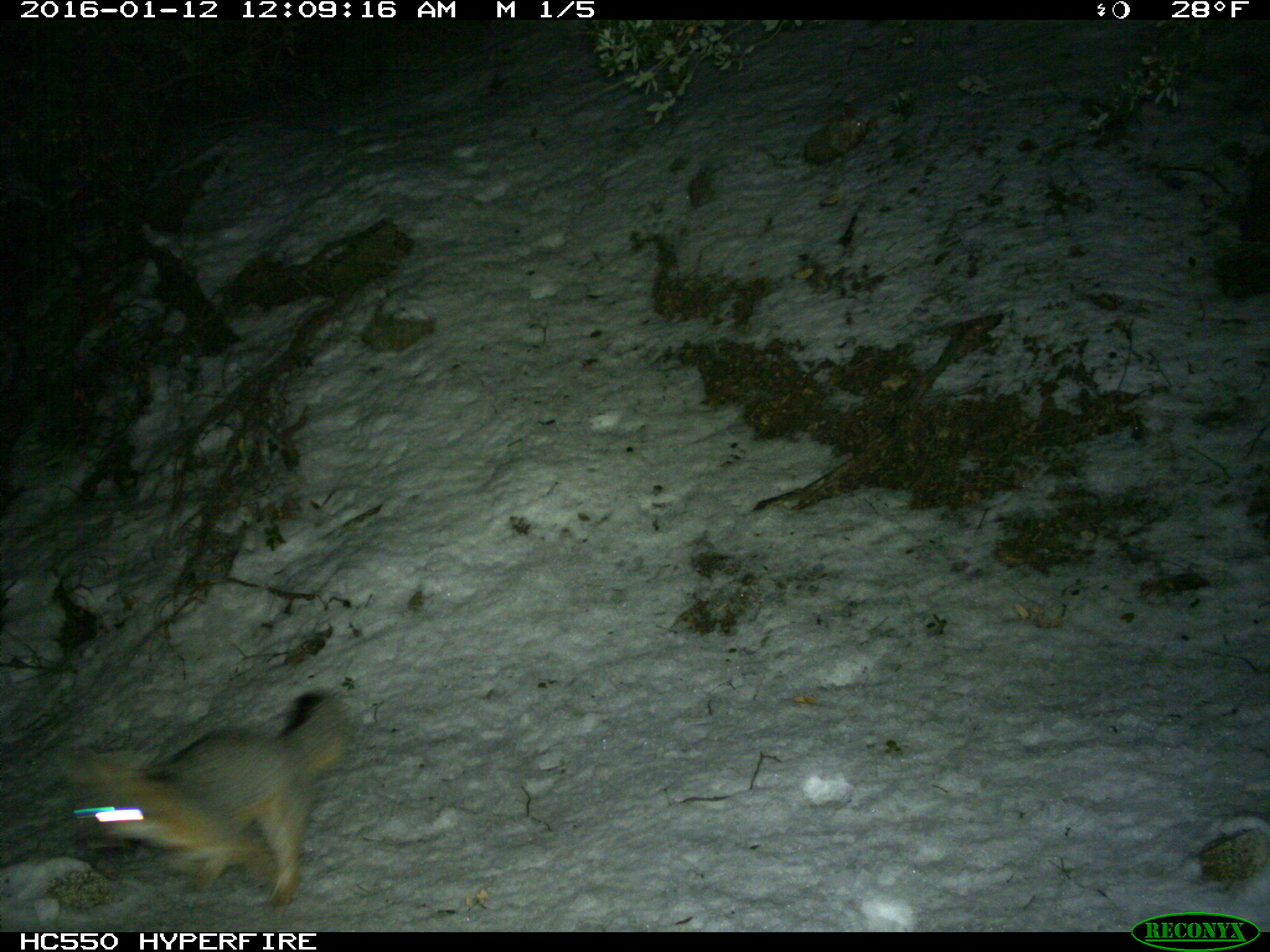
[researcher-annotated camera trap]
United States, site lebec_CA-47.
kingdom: Animalia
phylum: Chordata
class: Mammalia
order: Carnivora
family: Canidae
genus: Urocyon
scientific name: Urocyon cinereoargenteus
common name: gray fox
Urocyon cinereoargenteus (gray fox).